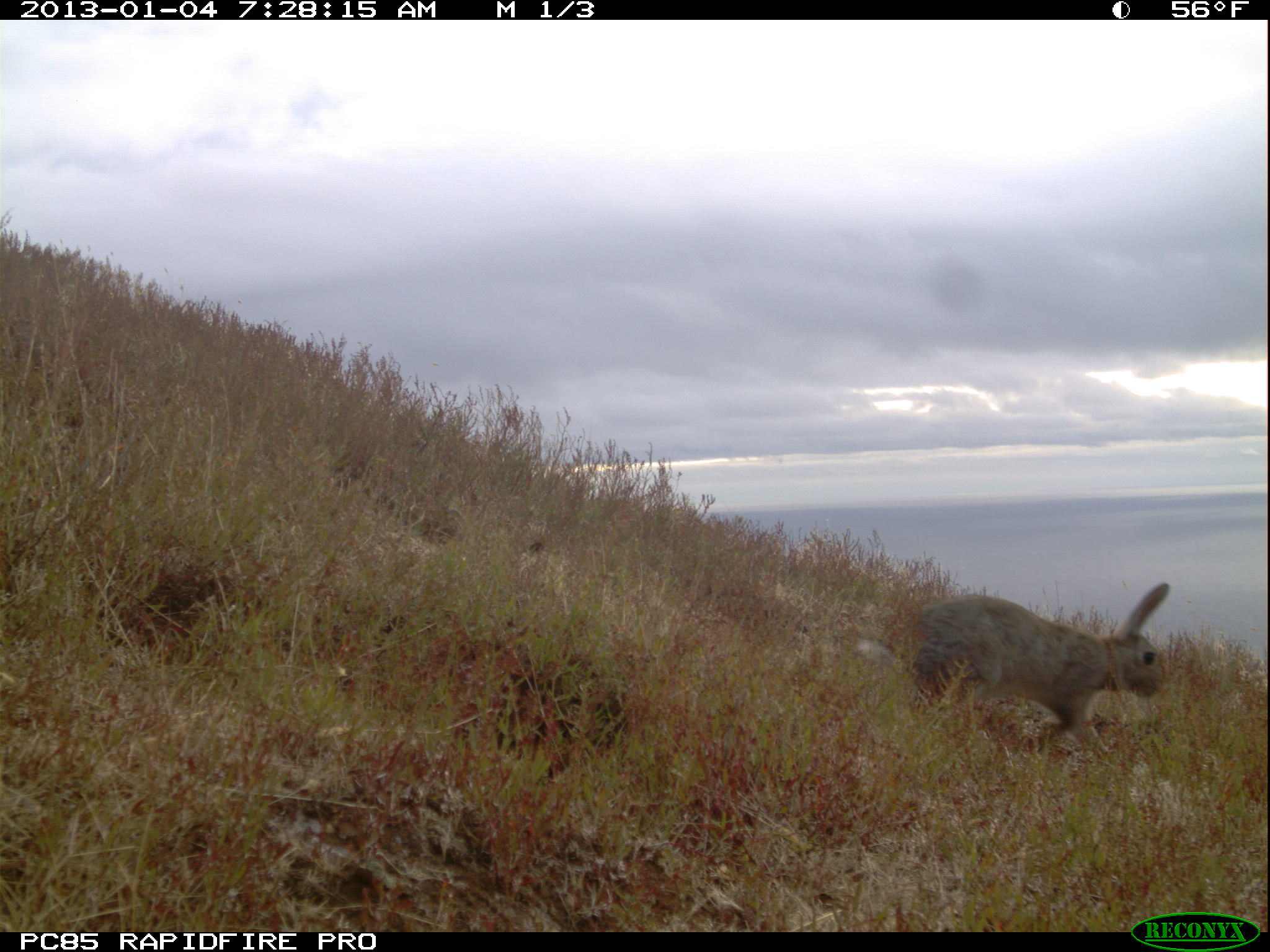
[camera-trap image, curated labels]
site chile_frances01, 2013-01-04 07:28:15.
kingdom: Animalia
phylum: Chordata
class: Mammalia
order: Lagomorpha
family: Leporidae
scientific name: Leporidae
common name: rabbits and hares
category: rabbit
Rabbit (rabbits and hares) (Leporidae).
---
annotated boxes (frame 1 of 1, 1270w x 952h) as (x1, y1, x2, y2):
rabbit: (877, 581, 1171, 762)